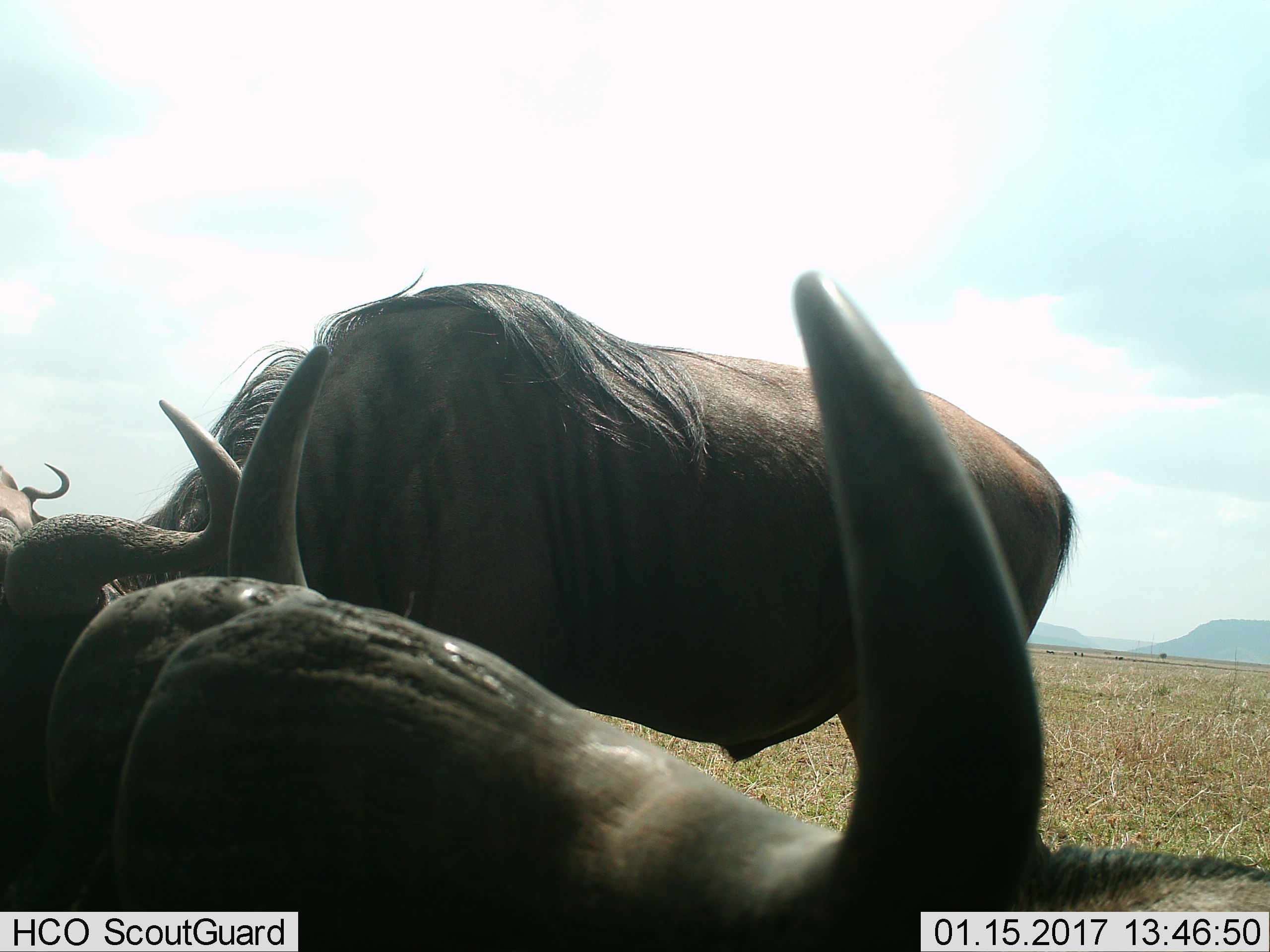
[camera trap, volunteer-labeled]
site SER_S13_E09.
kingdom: Animalia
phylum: Chordata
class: Mammalia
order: Artiodactyla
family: Bovidae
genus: Connochaetes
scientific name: Connochaetes taurinus taurinus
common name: blue wildebeest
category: wildebeestblue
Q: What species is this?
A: Wildebeestblue (blue wildebeest) (Connochaetes taurinus taurinus).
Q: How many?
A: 3.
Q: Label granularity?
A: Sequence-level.